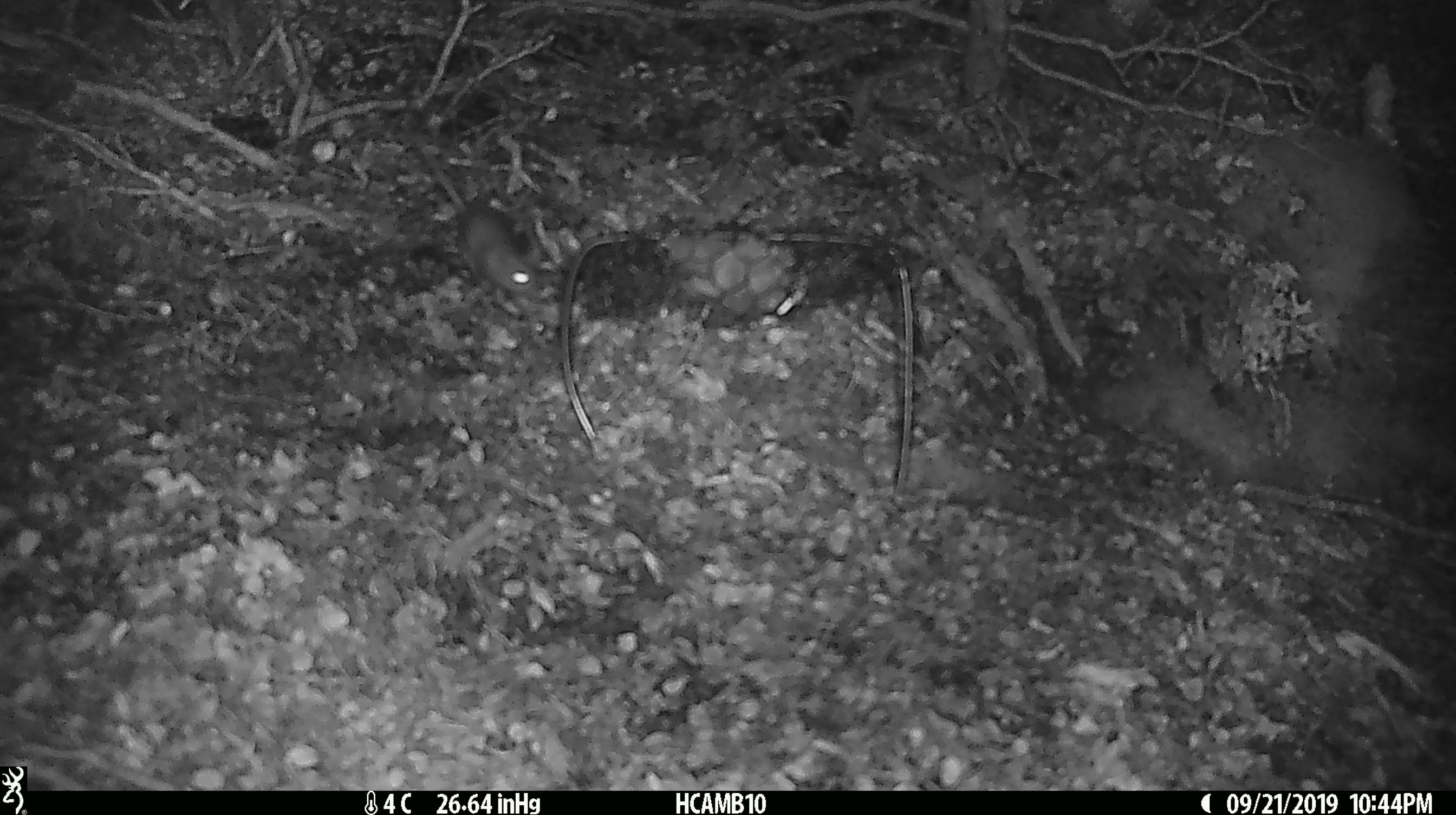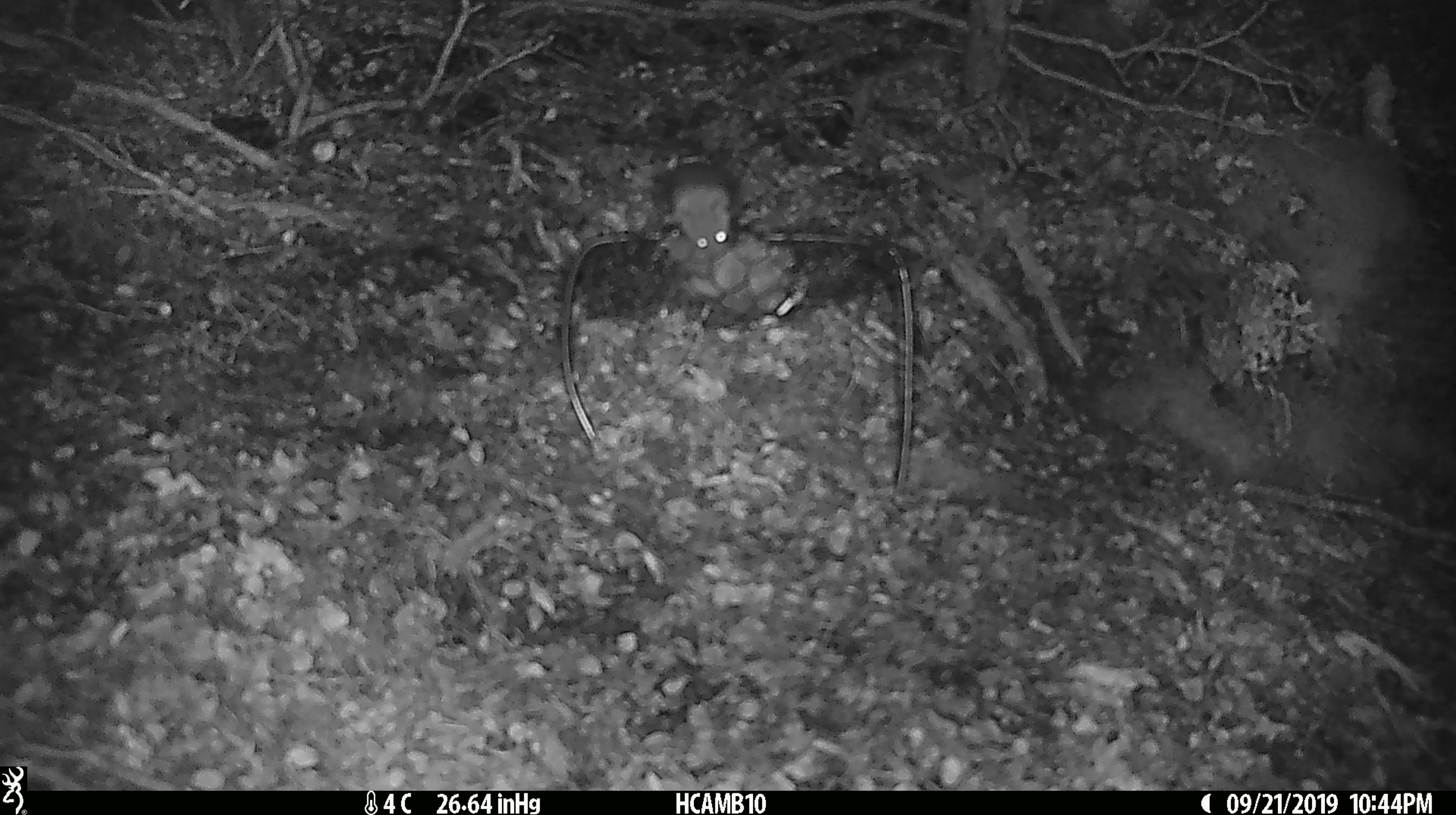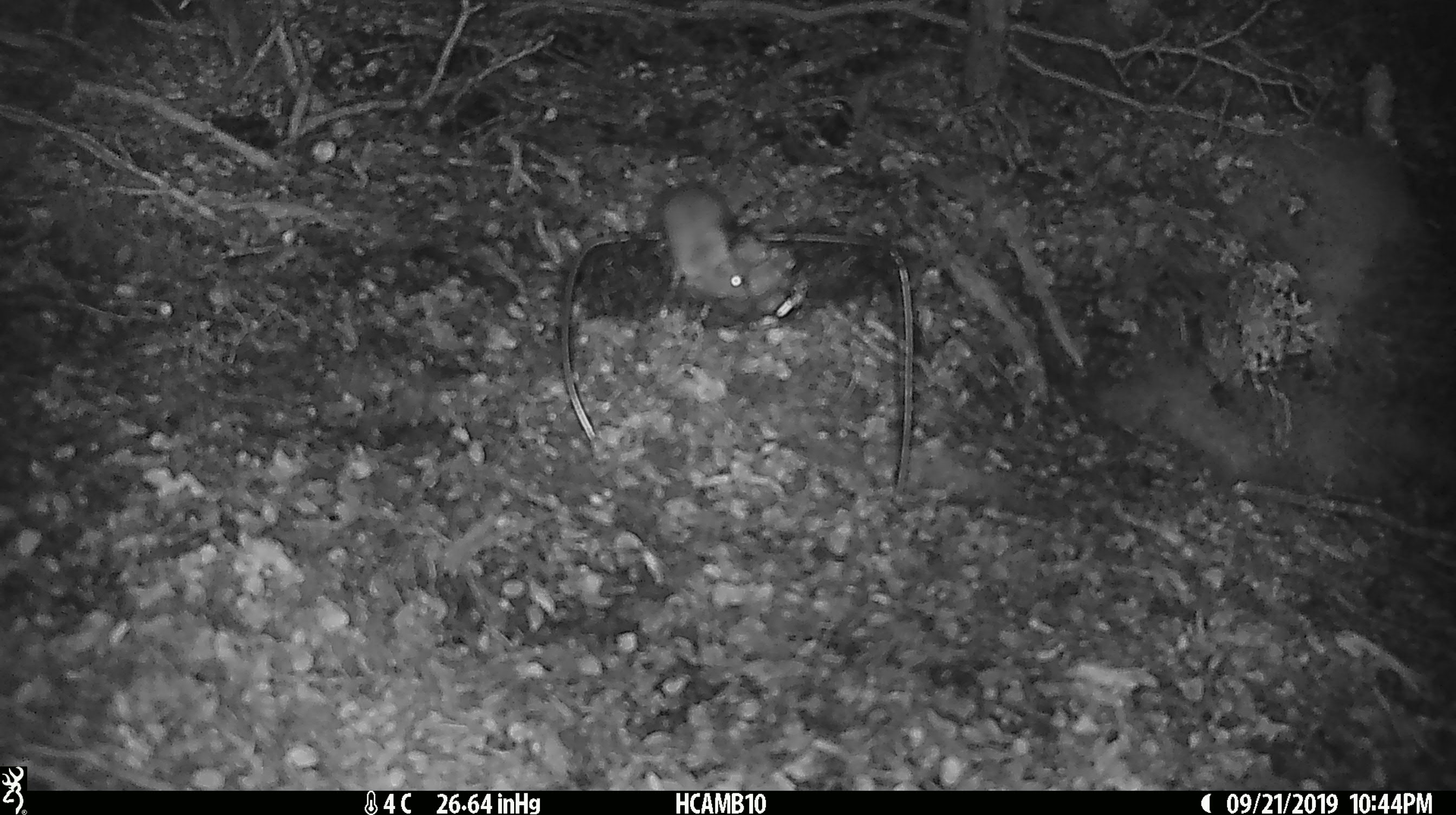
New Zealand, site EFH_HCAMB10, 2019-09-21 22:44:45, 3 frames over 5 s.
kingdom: Animalia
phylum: Chordata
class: Mammalia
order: Rodentia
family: Muridae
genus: Mus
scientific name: Mus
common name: mouse